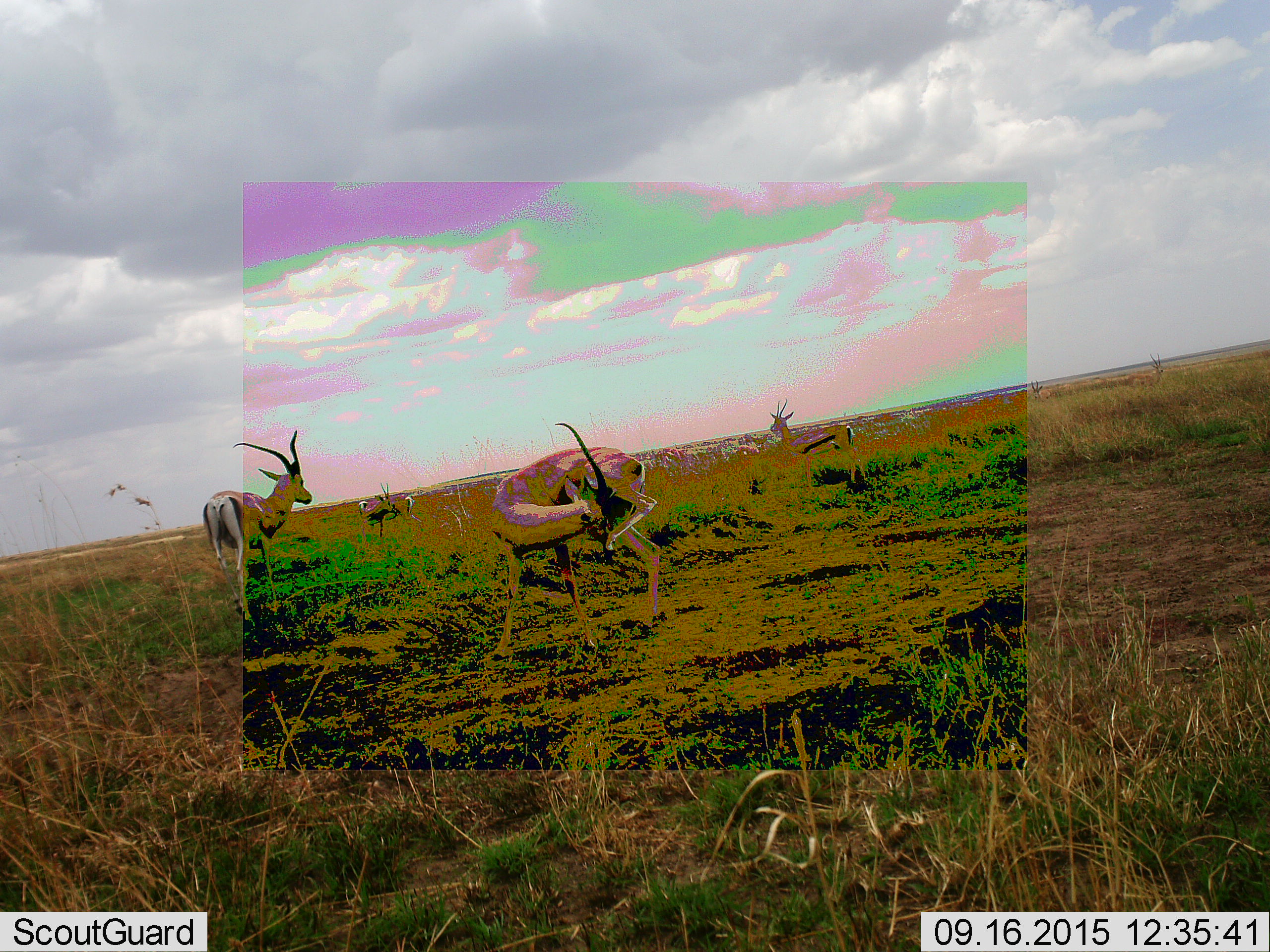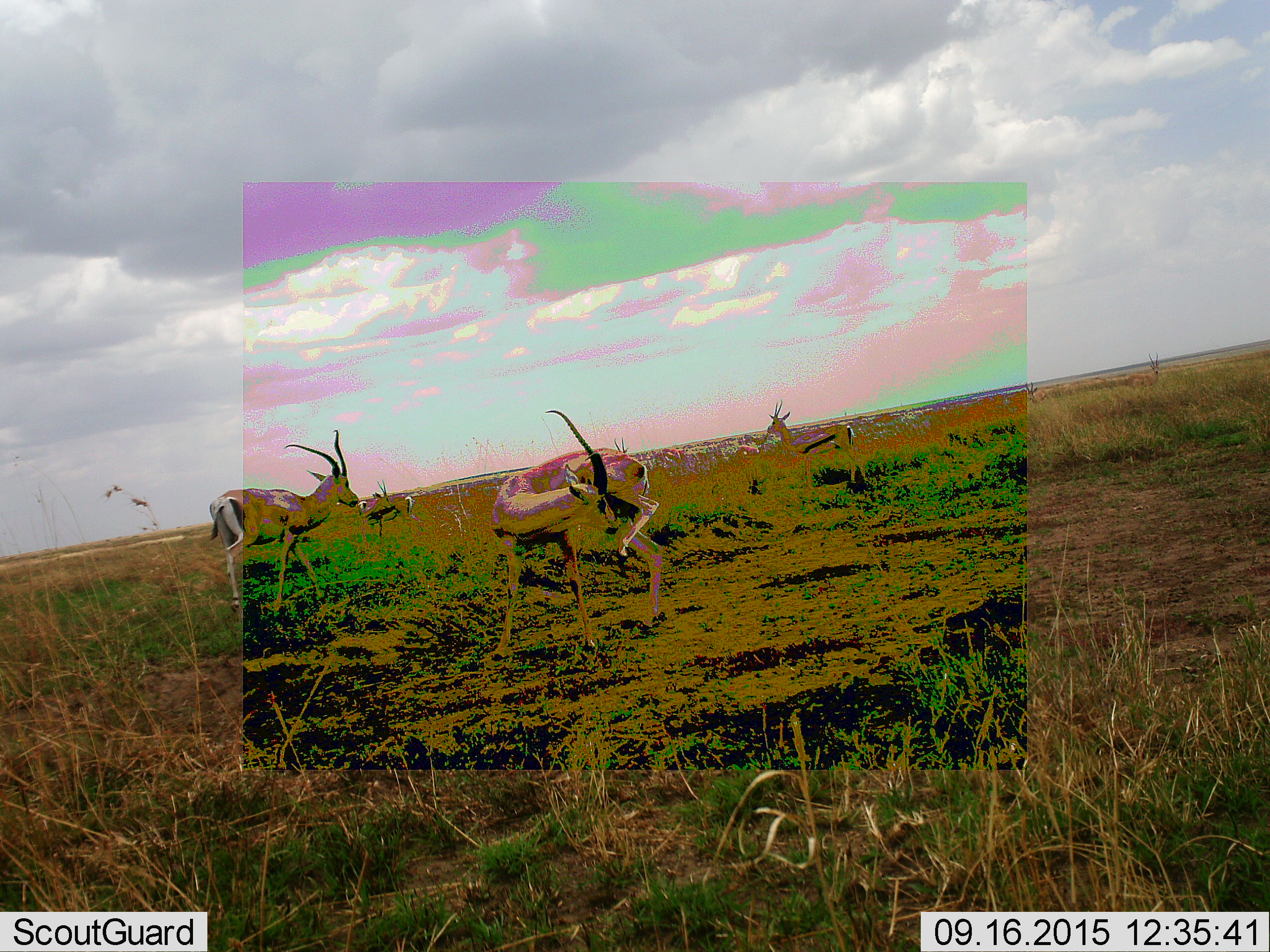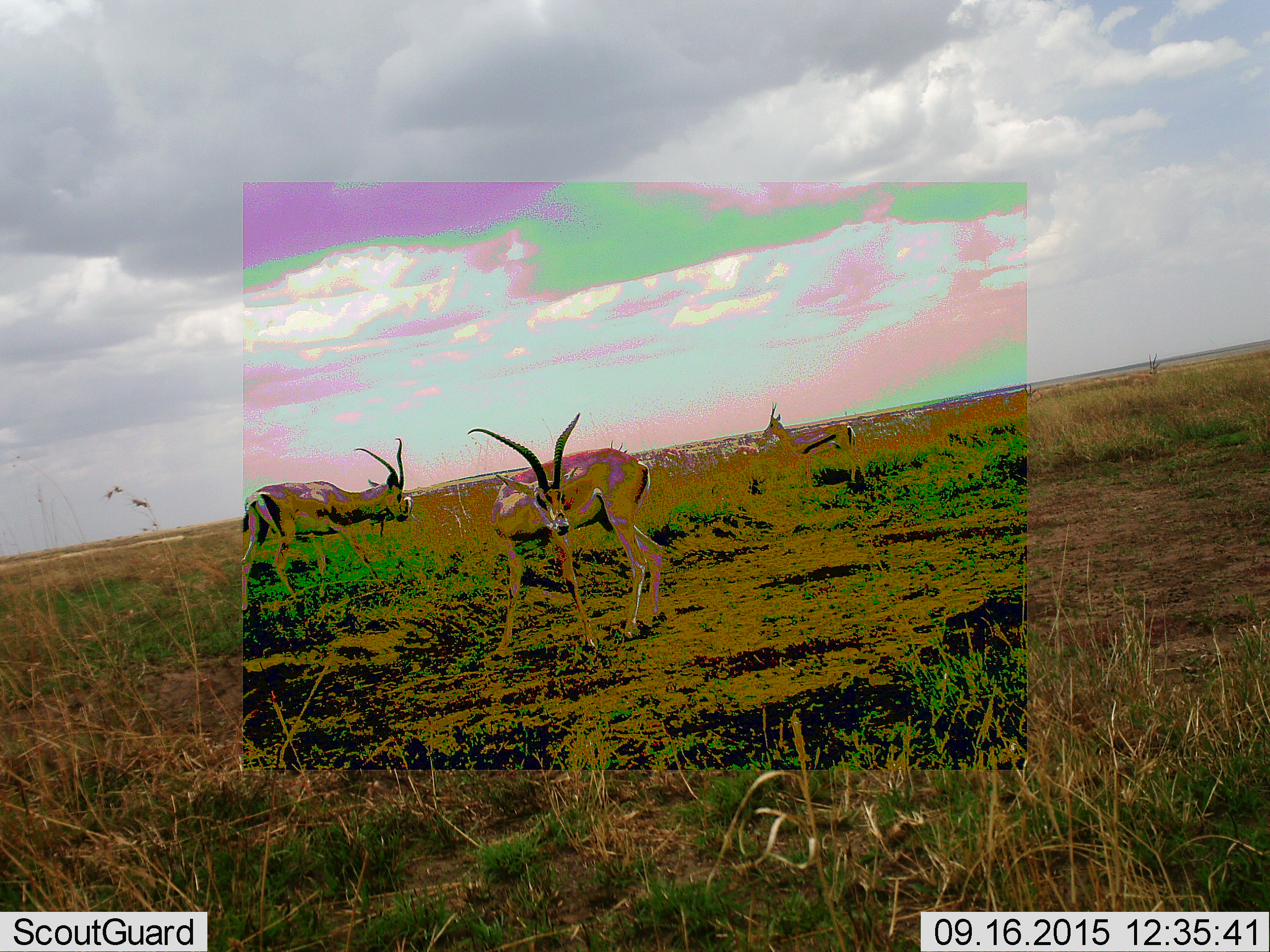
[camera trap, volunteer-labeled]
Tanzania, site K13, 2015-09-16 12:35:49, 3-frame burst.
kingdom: Animalia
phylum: Chordata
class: Mammalia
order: Artiodactyla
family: Bovidae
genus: Eudorcas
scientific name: Eudorcas thomsonii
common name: thomson's gazelle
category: gazellethomsons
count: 5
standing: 86%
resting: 0%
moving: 71%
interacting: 14%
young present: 0%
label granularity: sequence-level